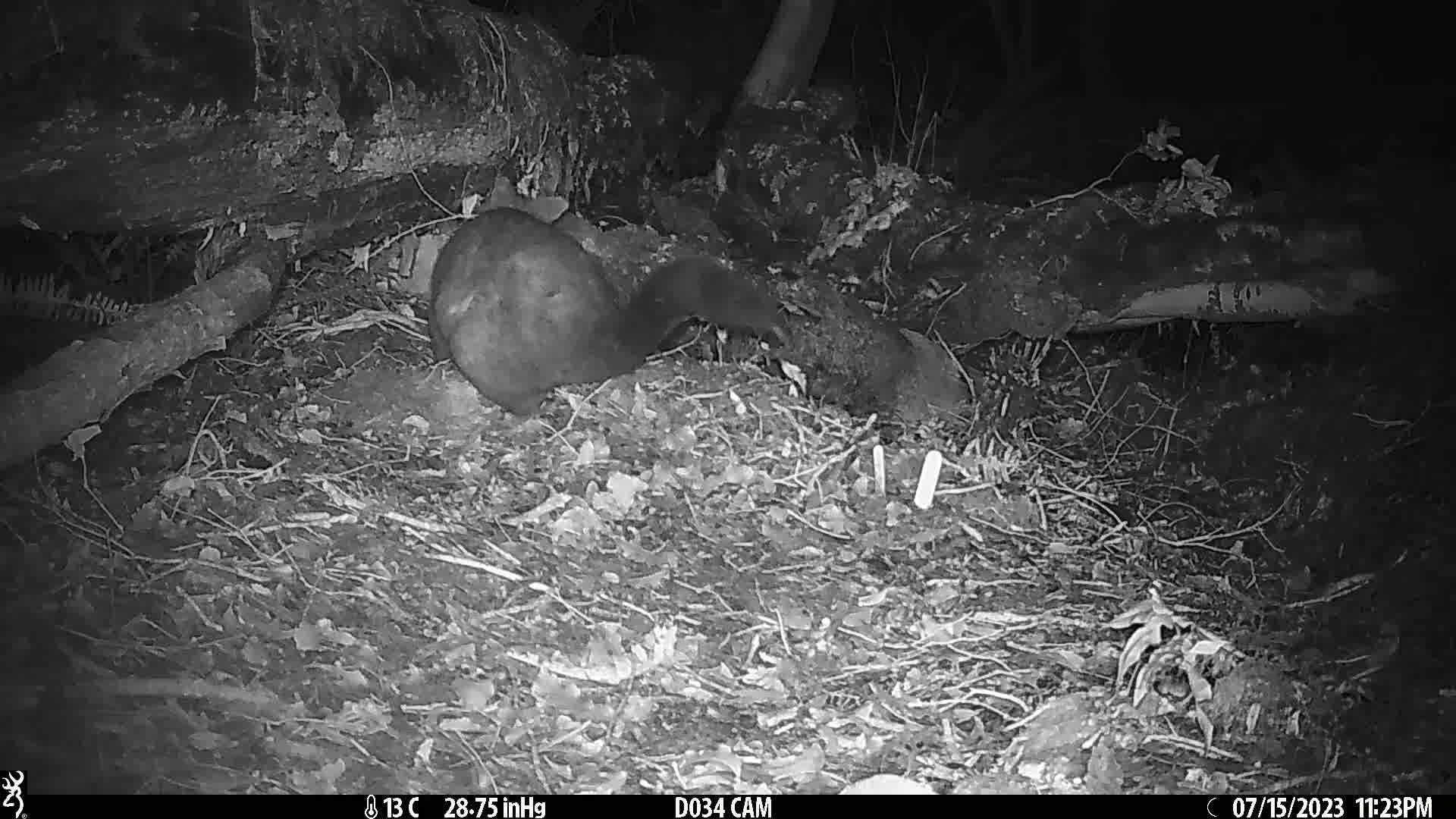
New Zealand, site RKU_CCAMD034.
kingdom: Animalia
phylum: Chordata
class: Mammalia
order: Diprotodontia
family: Phalangeridae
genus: Trichosurus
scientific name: Trichosurus vulpecula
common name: common brushtail possum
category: possum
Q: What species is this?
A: Possum (common brushtail possum) (Trichosurus vulpecula).